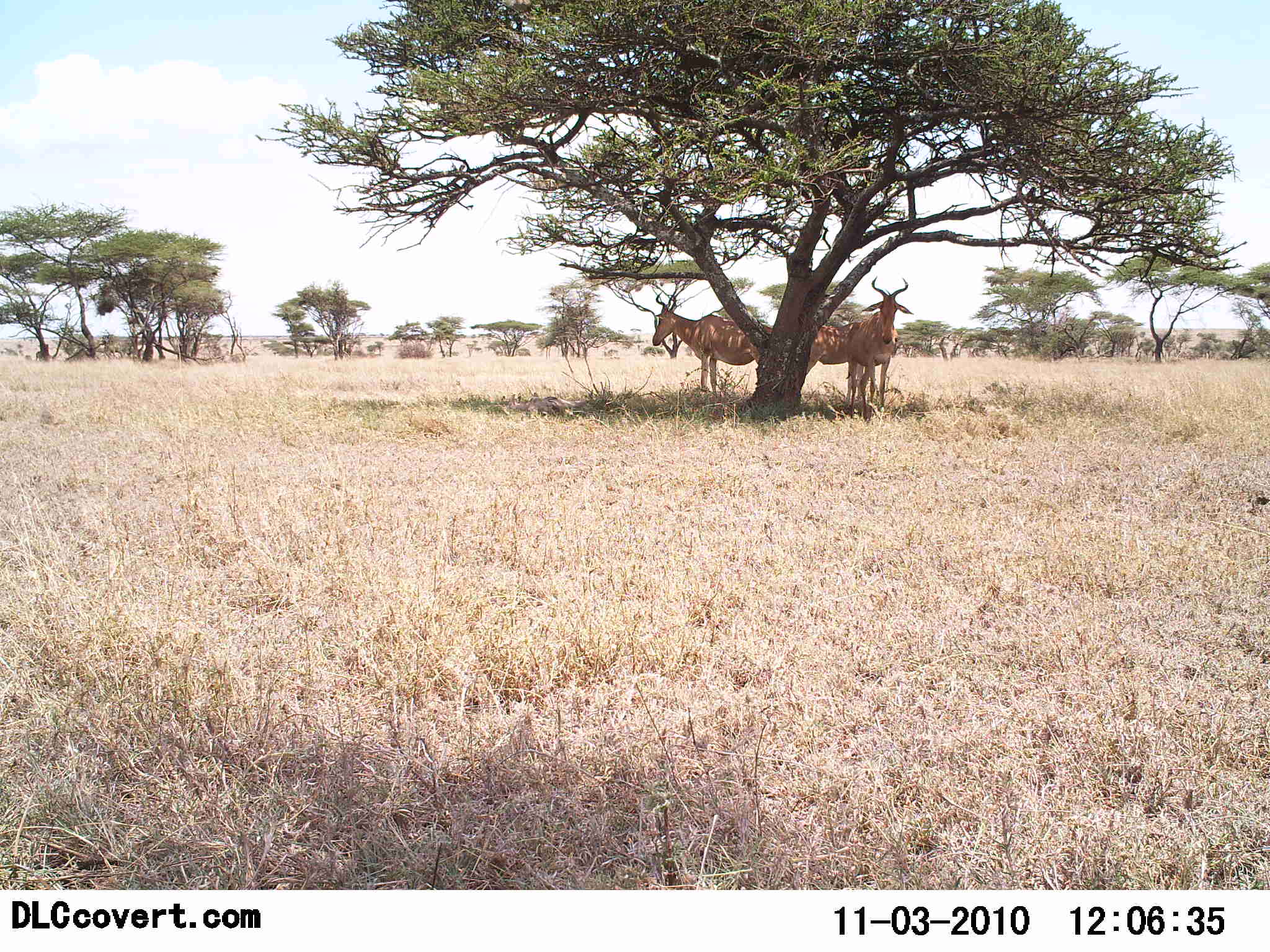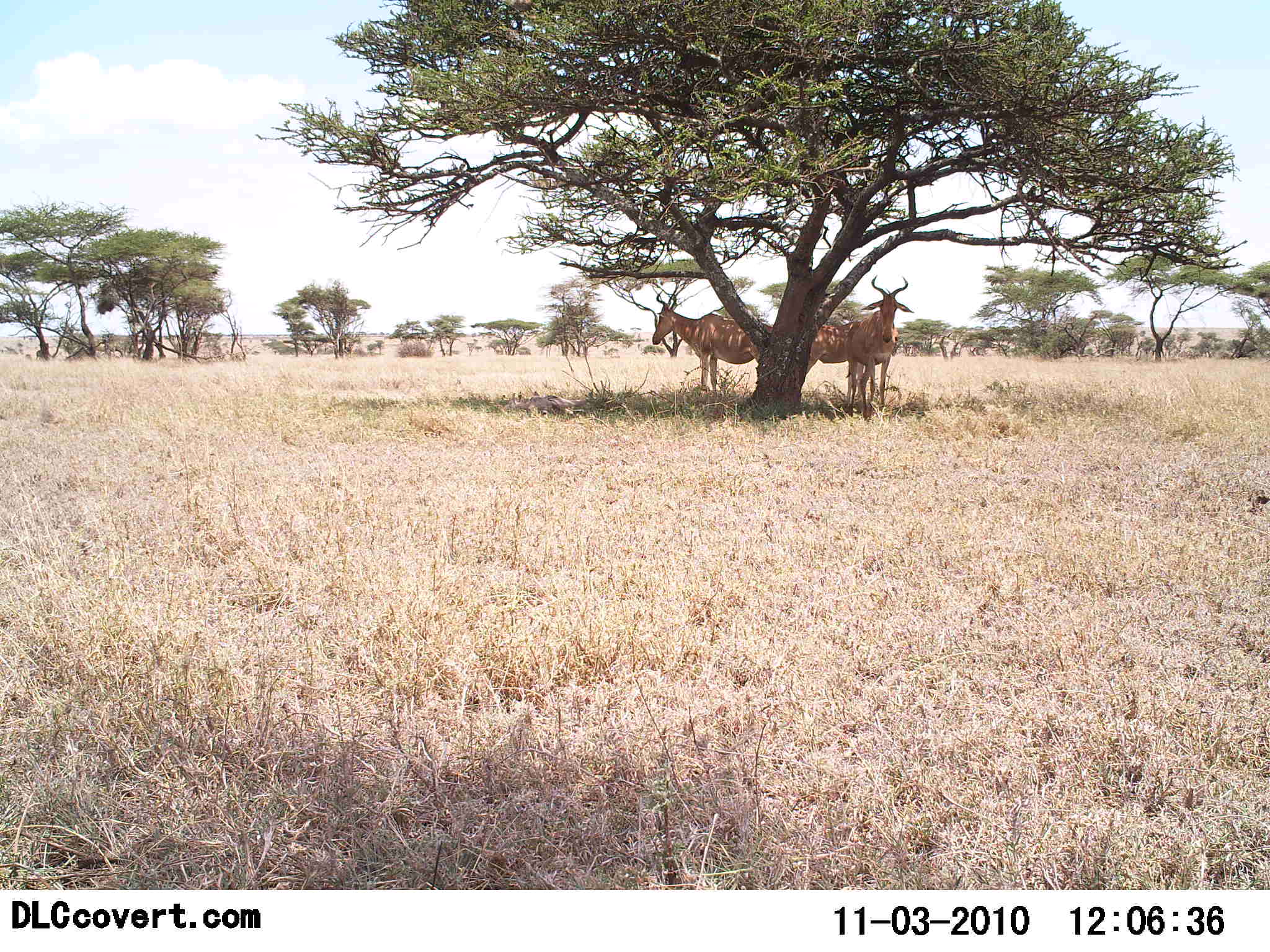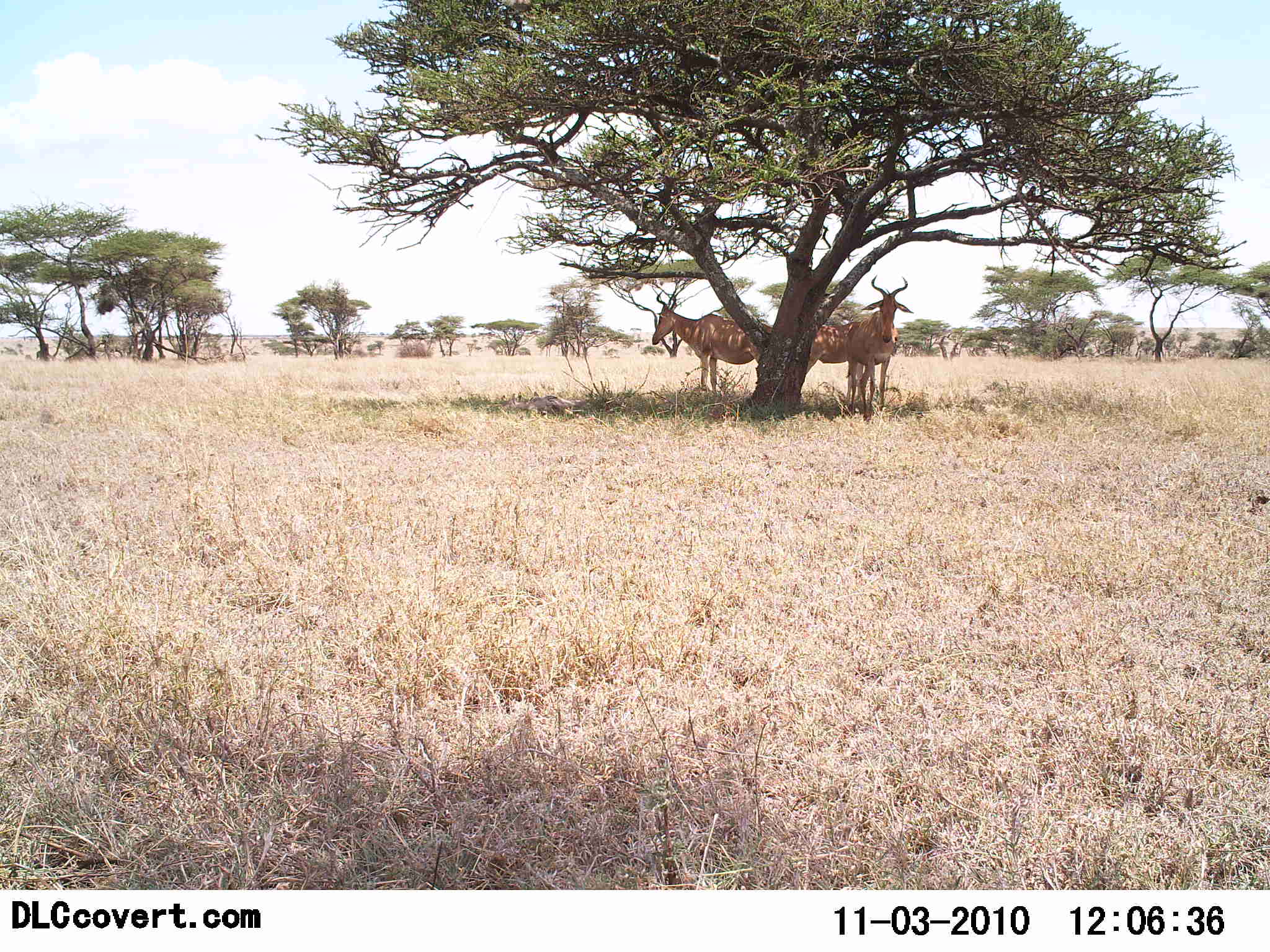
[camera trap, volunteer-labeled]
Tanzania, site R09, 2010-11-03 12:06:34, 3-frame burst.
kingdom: Animalia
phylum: Chordata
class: Mammalia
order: Artiodactyla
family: Bovidae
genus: Alcelaphus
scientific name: Alcelaphus buselaphus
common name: hartebeest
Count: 2.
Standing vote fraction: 83%.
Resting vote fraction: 28%.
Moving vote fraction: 0%.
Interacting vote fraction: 0%.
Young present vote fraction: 0%.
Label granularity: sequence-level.